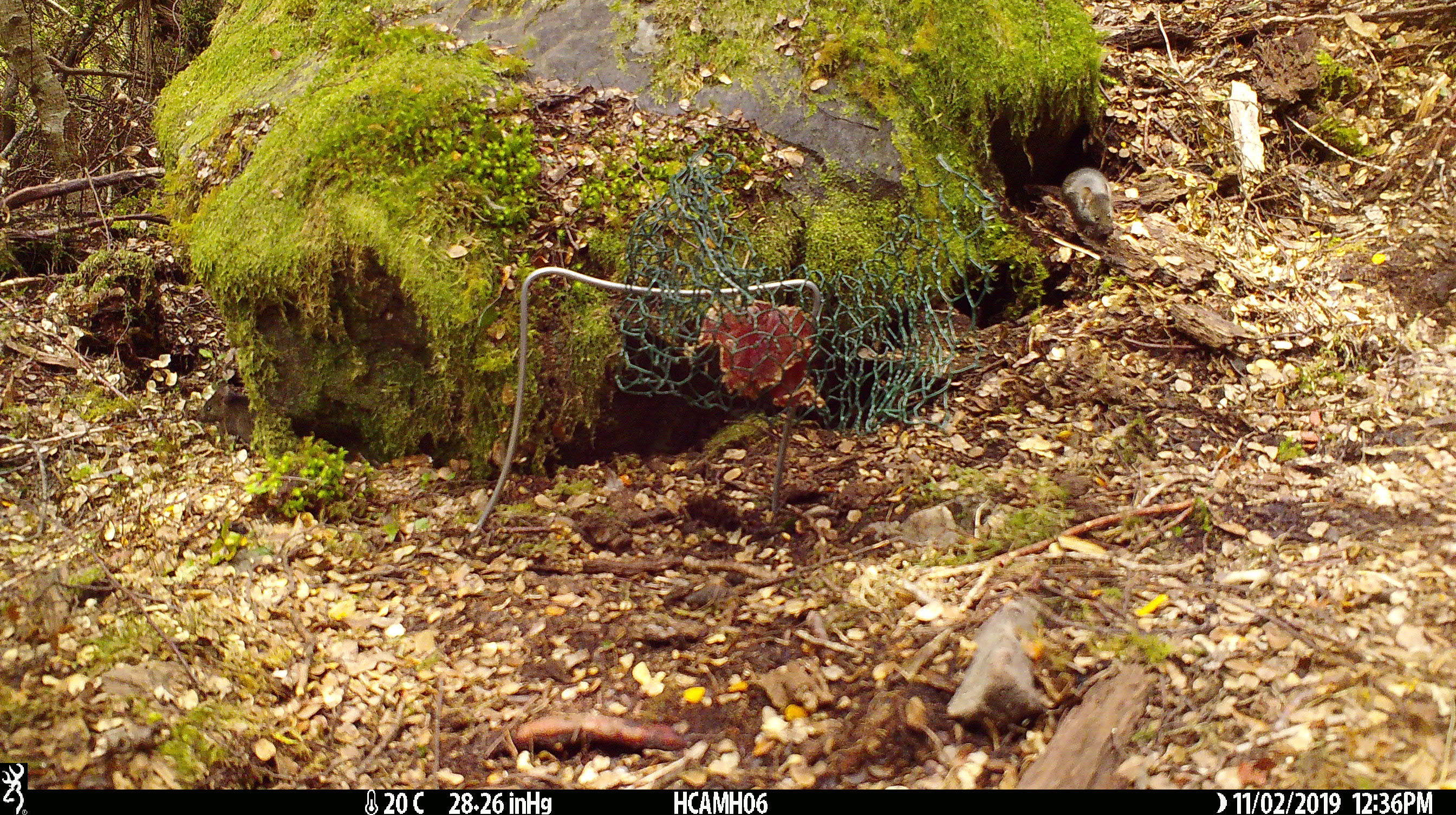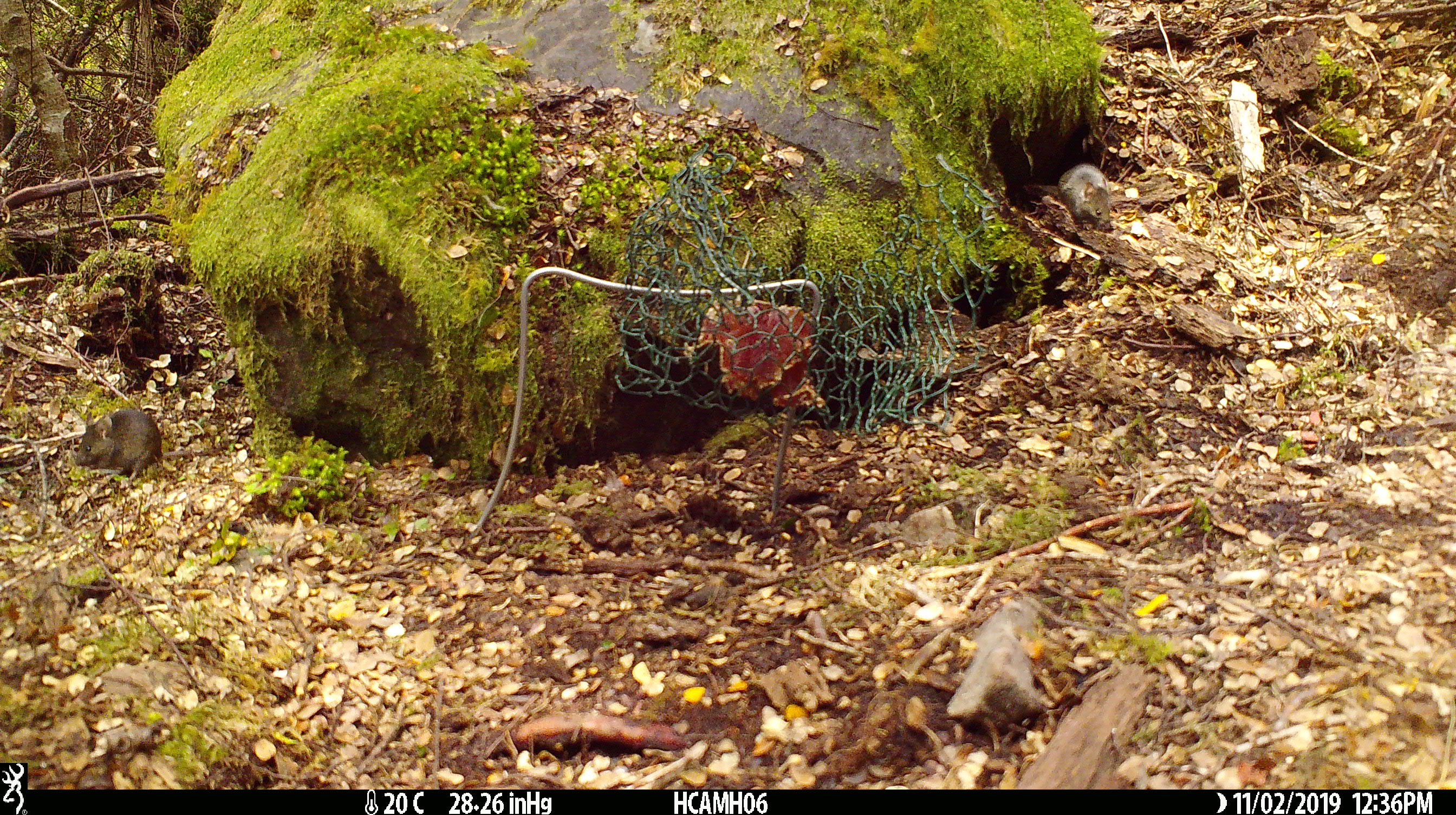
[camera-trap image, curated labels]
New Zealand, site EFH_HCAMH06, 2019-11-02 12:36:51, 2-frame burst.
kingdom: Animalia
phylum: Chordata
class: Mammalia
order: Rodentia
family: Muridae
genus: Mus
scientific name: Mus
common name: mouse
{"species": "mouse (Mus)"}